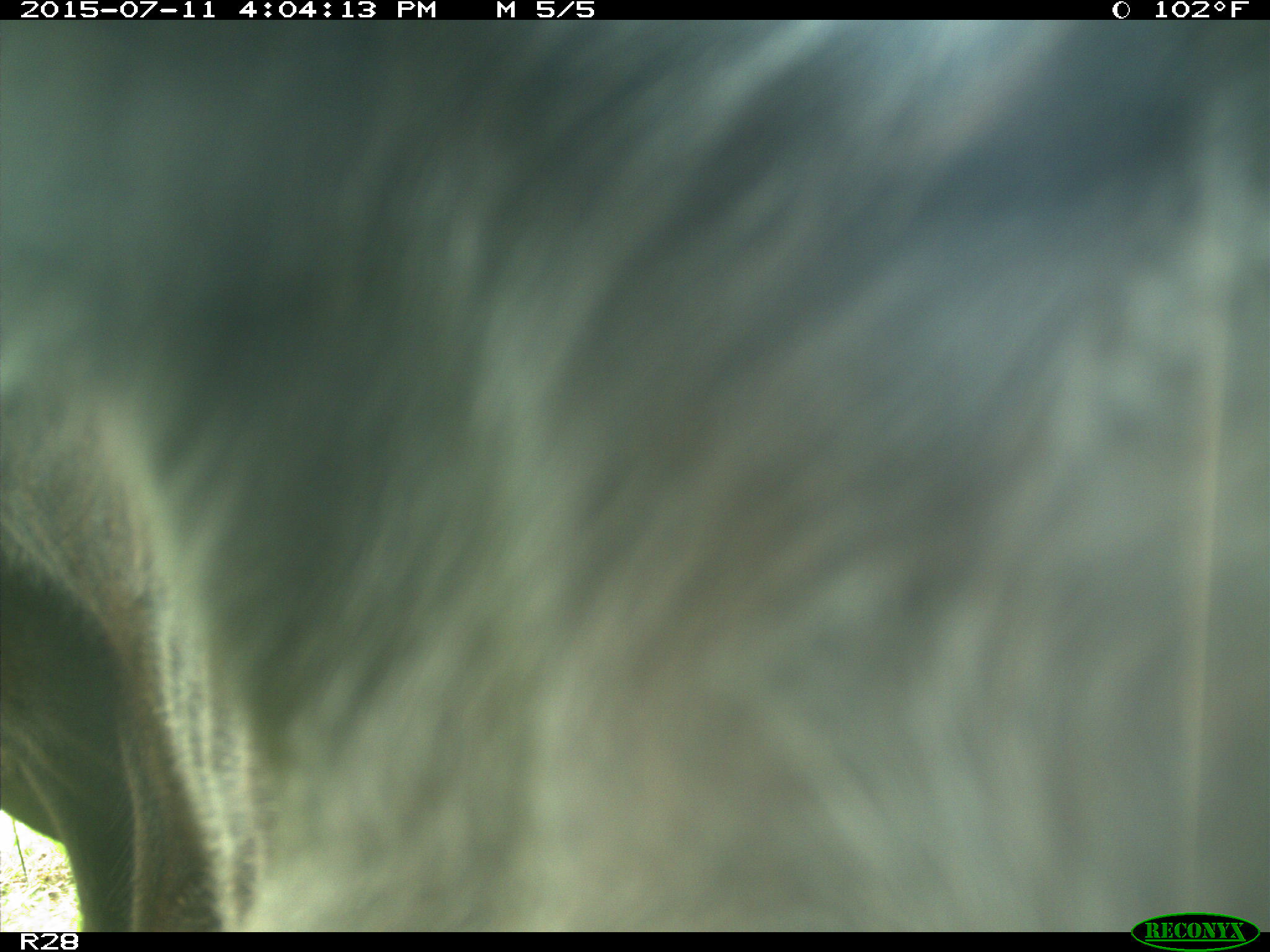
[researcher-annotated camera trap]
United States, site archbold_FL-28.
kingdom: Animalia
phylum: Chordata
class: Mammalia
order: Artiodactyla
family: Bovidae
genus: Bos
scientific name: Bos taurus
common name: domestic cow